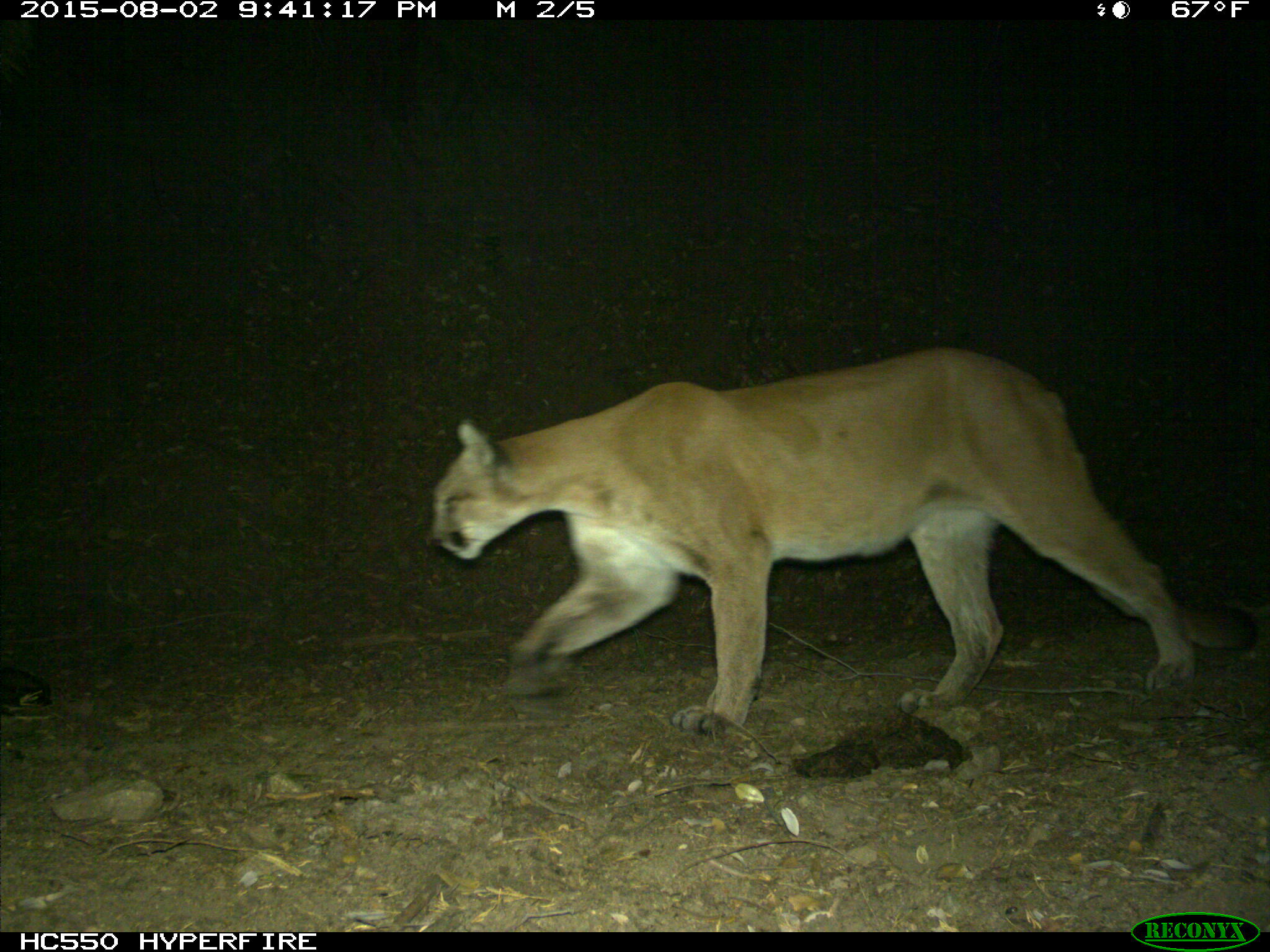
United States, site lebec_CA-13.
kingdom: Animalia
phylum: Chordata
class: Mammalia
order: Carnivora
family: Felidae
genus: Puma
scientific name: Puma concolor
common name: mountain lion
Puma concolor (mountain lion).